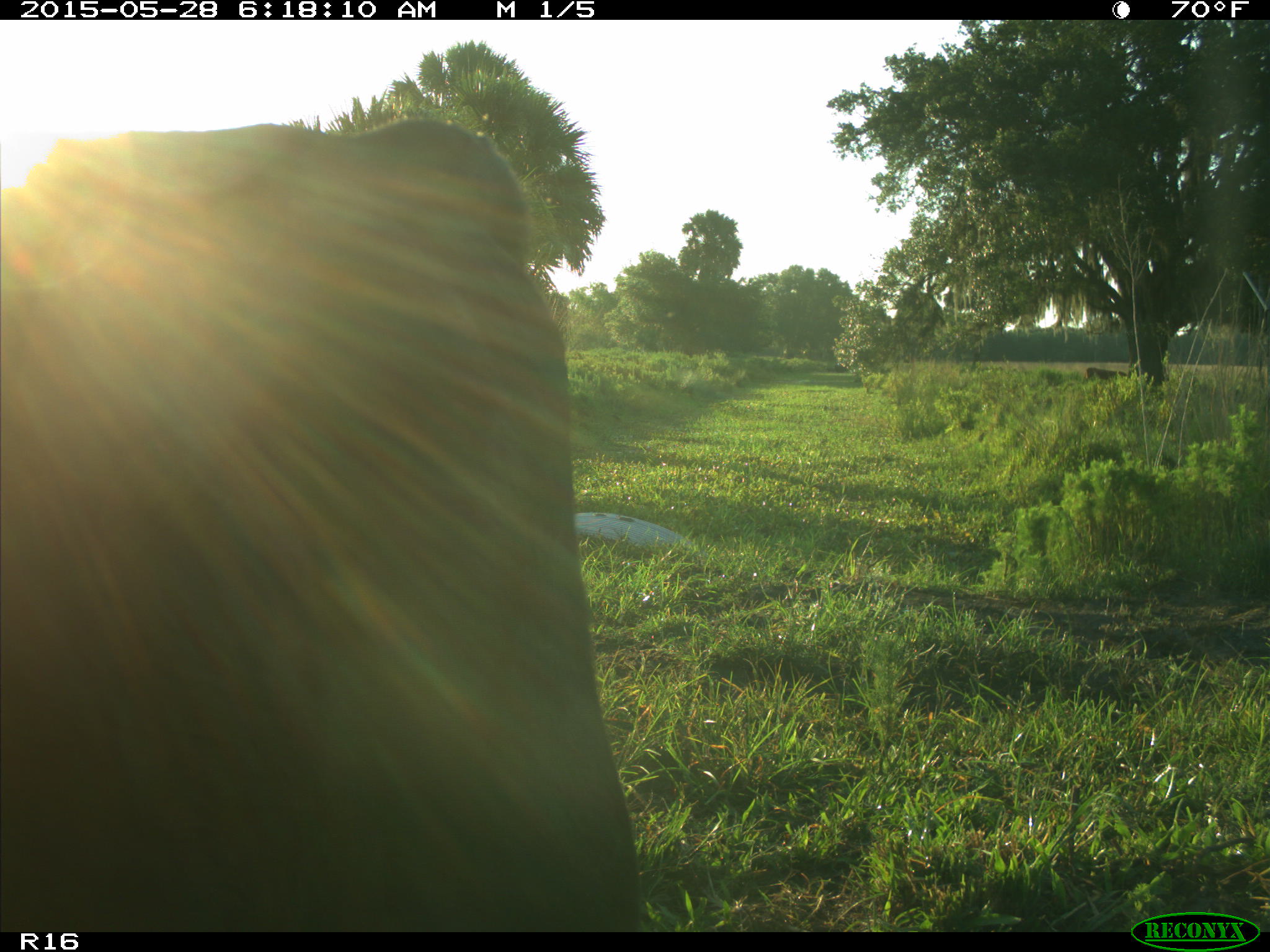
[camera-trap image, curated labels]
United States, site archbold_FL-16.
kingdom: Animalia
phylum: Chordata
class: Mammalia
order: Artiodactyla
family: Bovidae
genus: Bos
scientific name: Bos taurus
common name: domestic cow